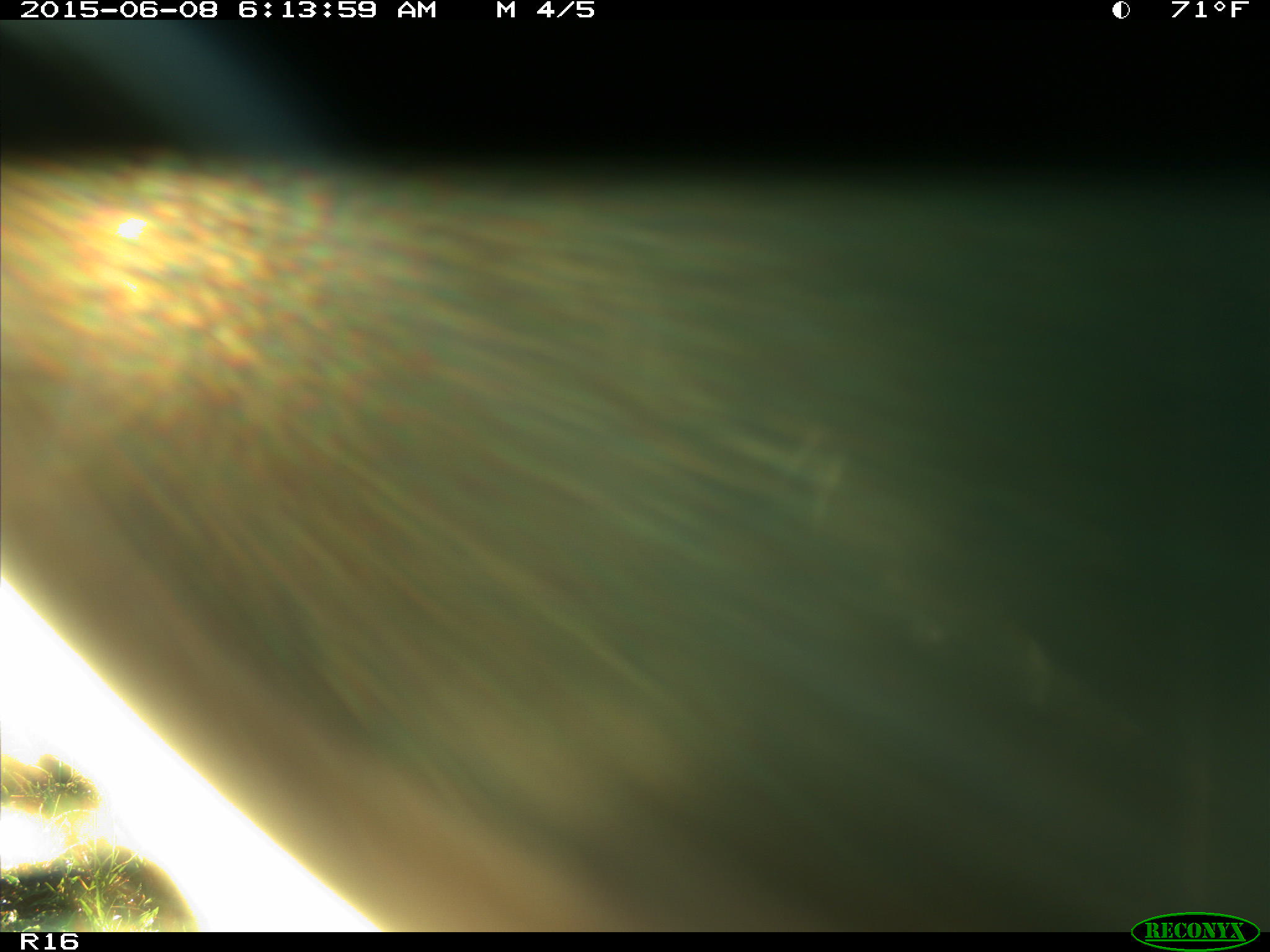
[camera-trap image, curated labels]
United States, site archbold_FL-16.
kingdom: Animalia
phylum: Chordata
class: Mammalia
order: Artiodactyla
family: Bovidae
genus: Bos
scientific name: Bos taurus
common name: domestic cow